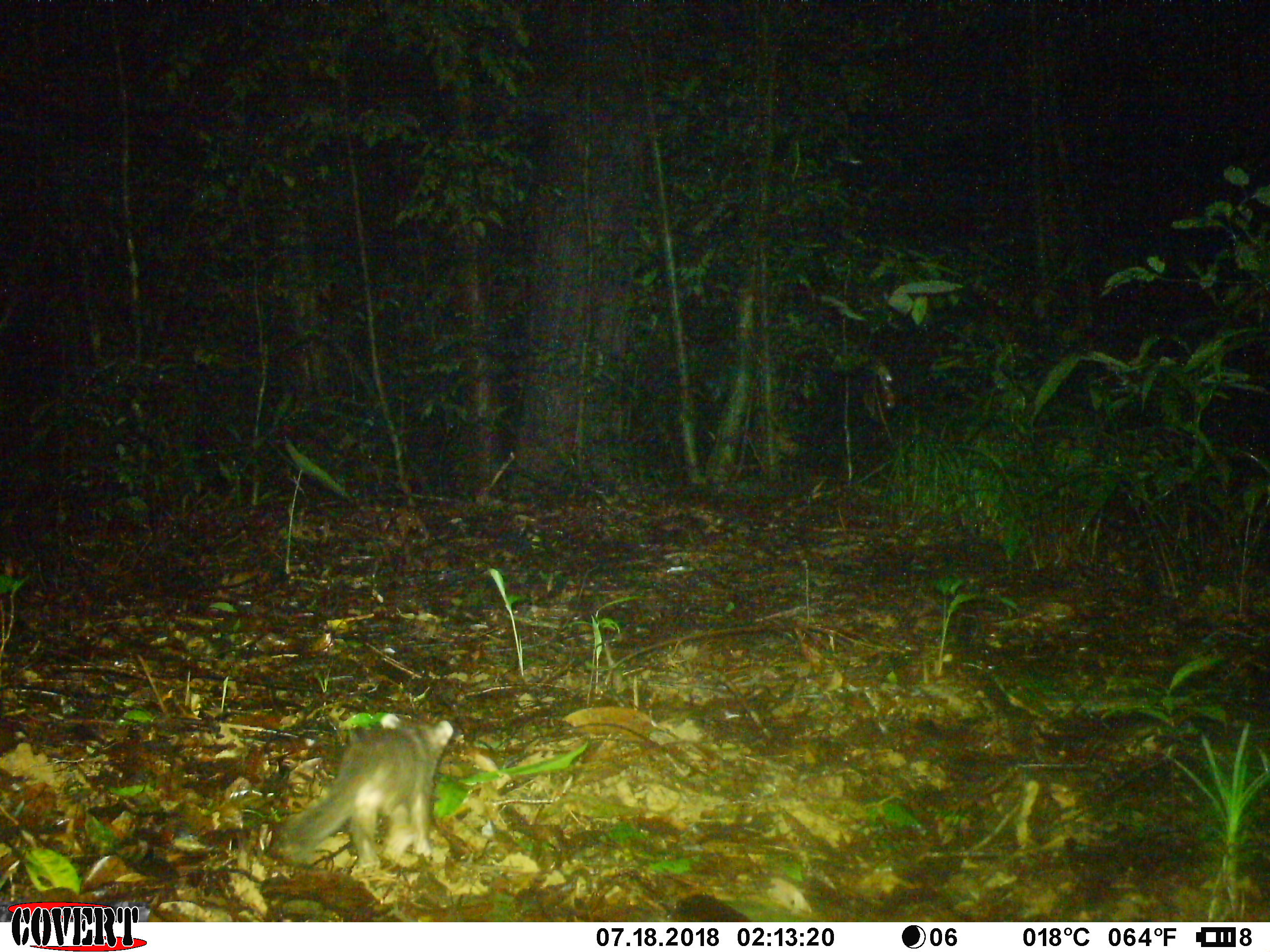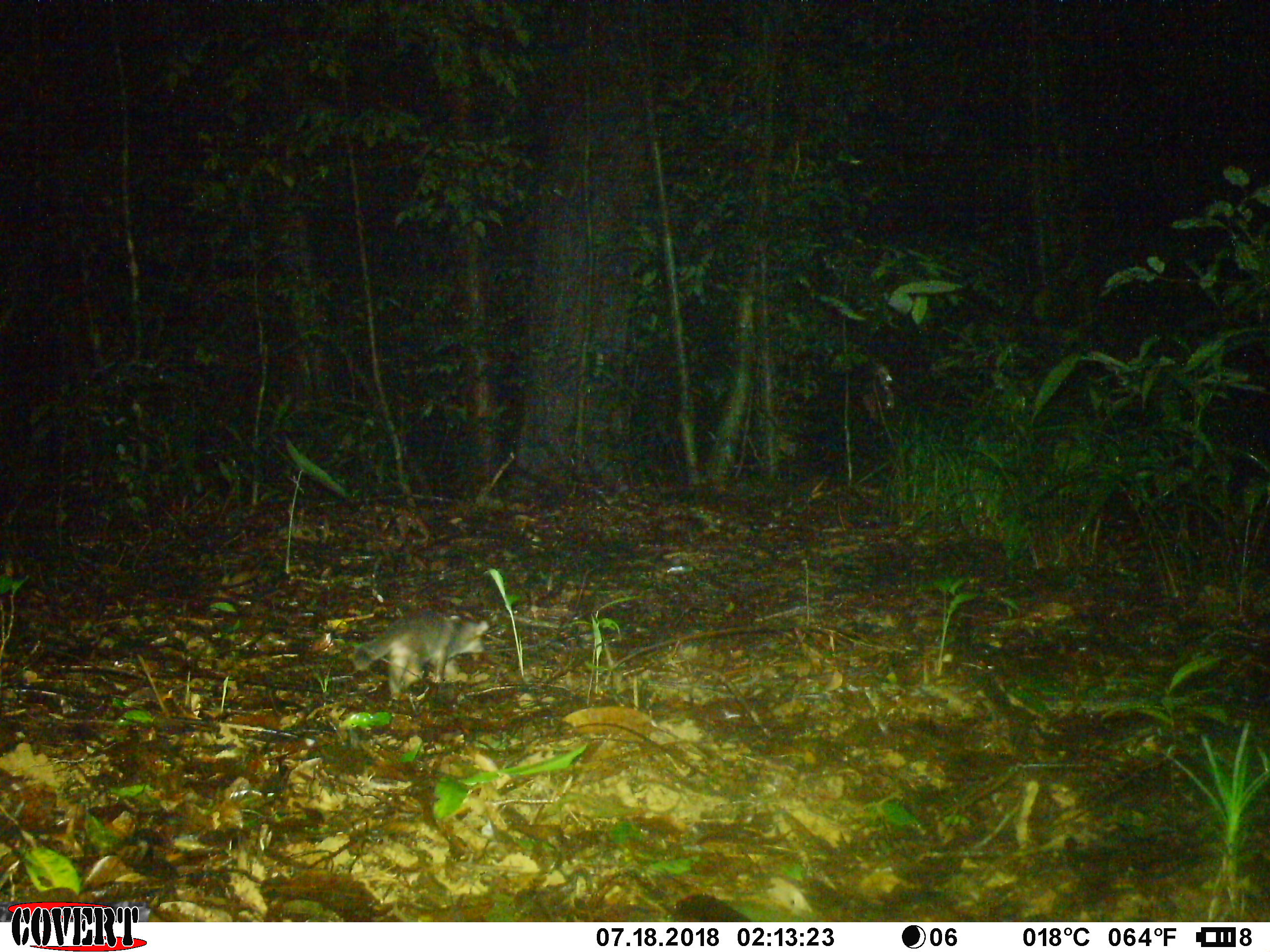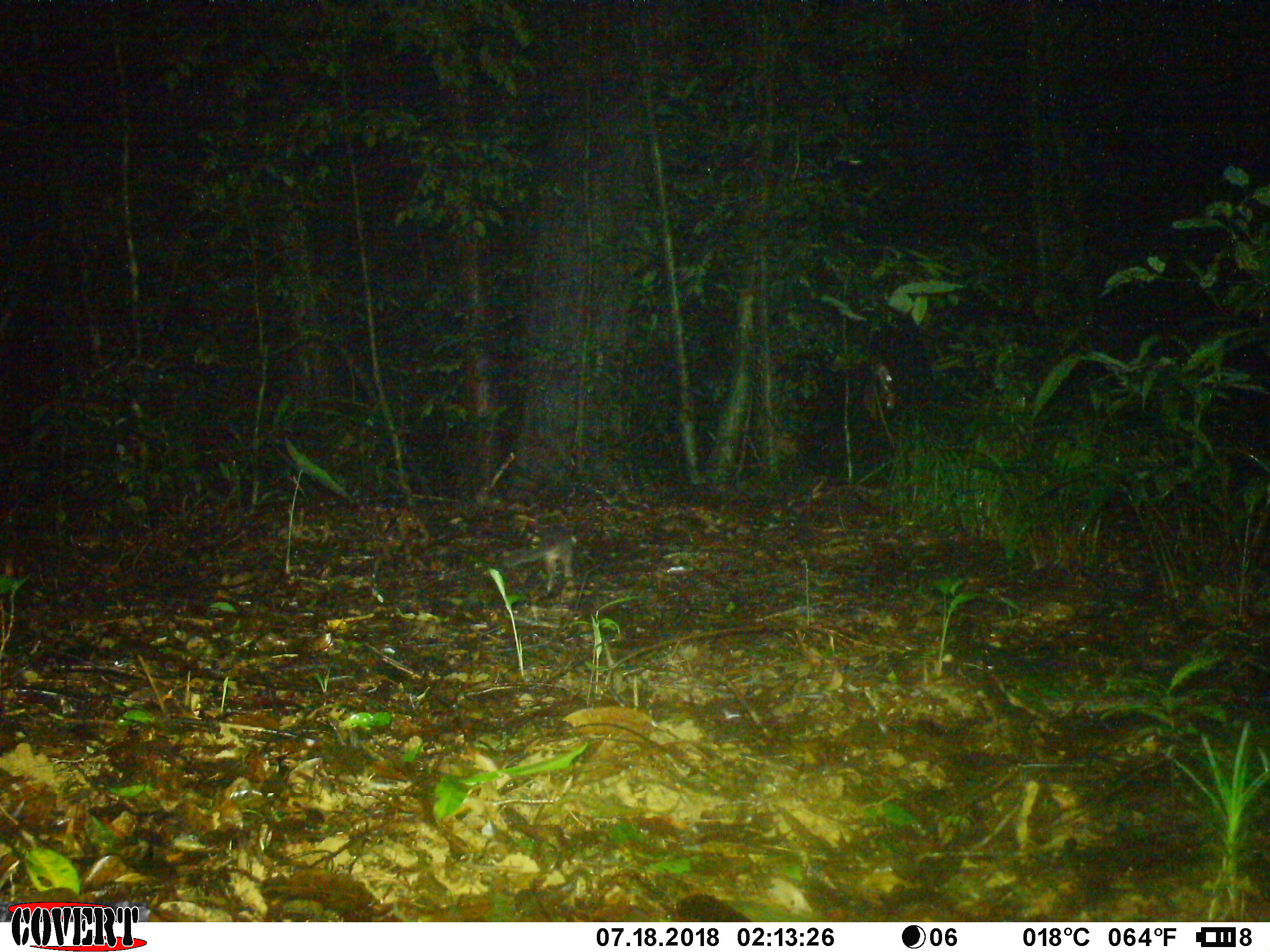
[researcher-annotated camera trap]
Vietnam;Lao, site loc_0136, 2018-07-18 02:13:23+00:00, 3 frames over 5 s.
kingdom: Animalia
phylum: Chordata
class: Mammalia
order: Carnivora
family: Mustelidae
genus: Melogale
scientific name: Melogale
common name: ferret badger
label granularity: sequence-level